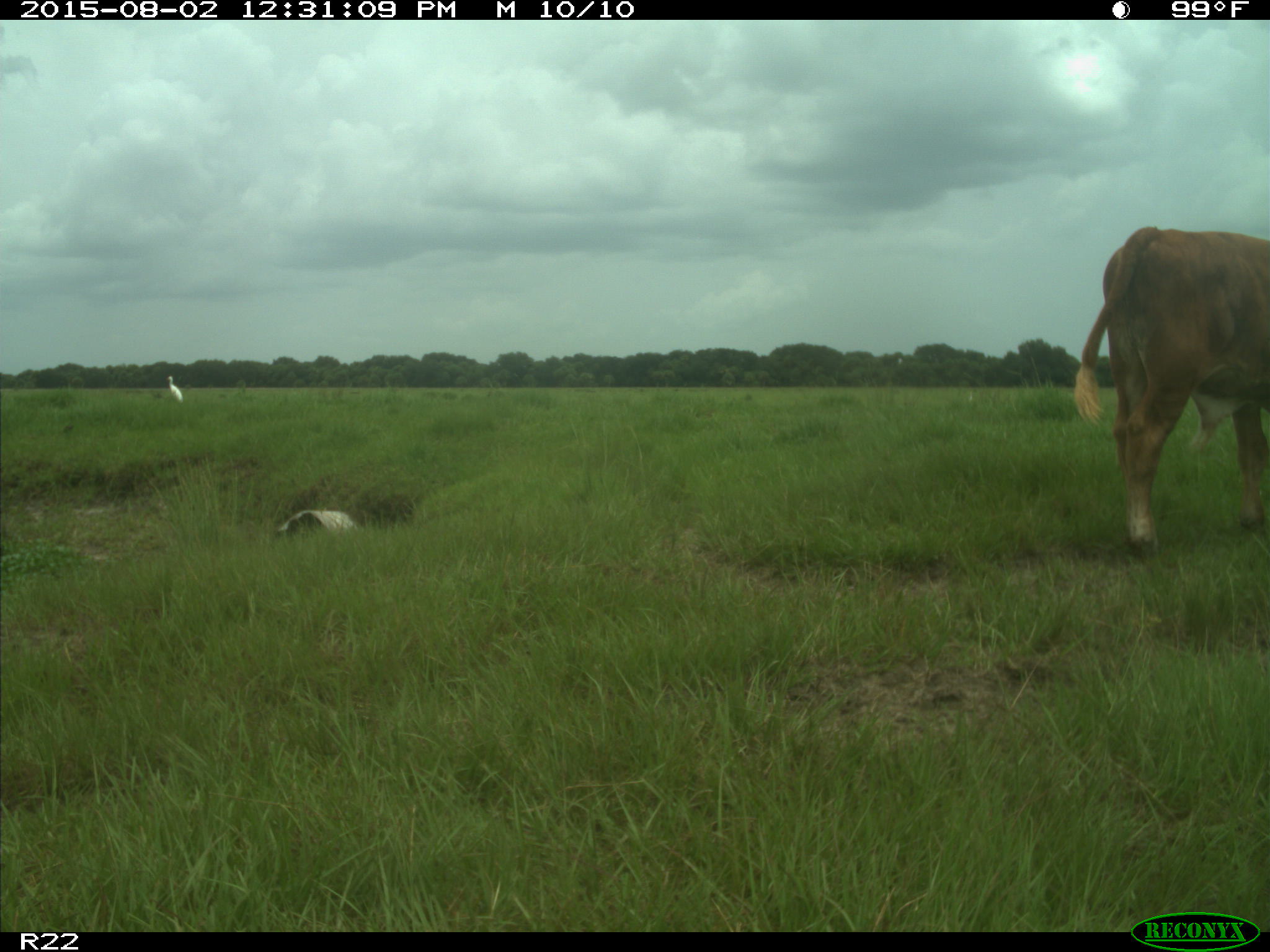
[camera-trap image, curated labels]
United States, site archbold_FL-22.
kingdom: Animalia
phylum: Chordata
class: Mammalia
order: Artiodactyla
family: Bovidae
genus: Bos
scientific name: Bos taurus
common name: domestic cow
Bos taurus (domestic cow).